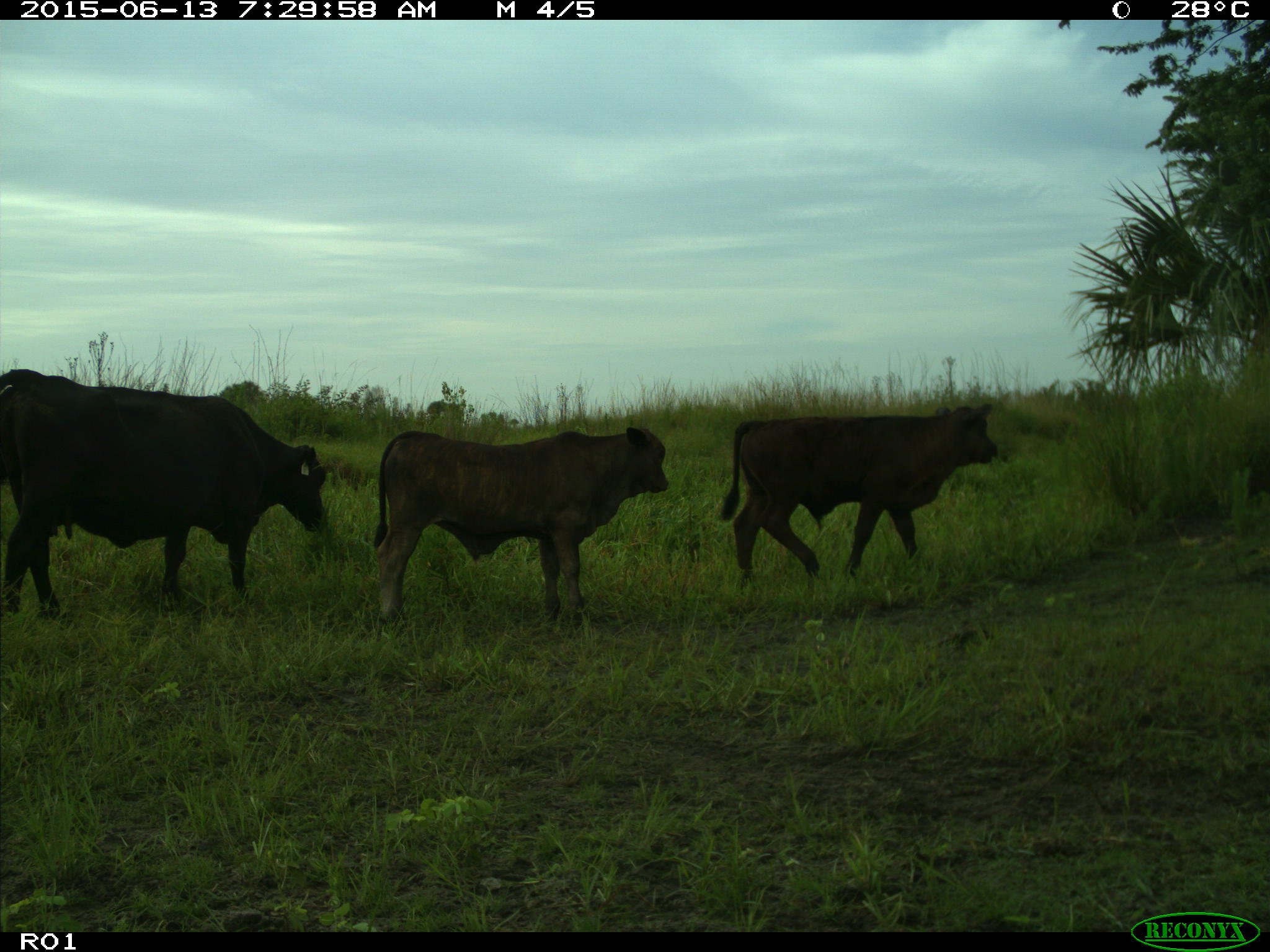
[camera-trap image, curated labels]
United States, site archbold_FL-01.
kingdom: Animalia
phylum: Chordata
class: Mammalia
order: Artiodactyla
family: Bovidae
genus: Bos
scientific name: Bos taurus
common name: domestic cow